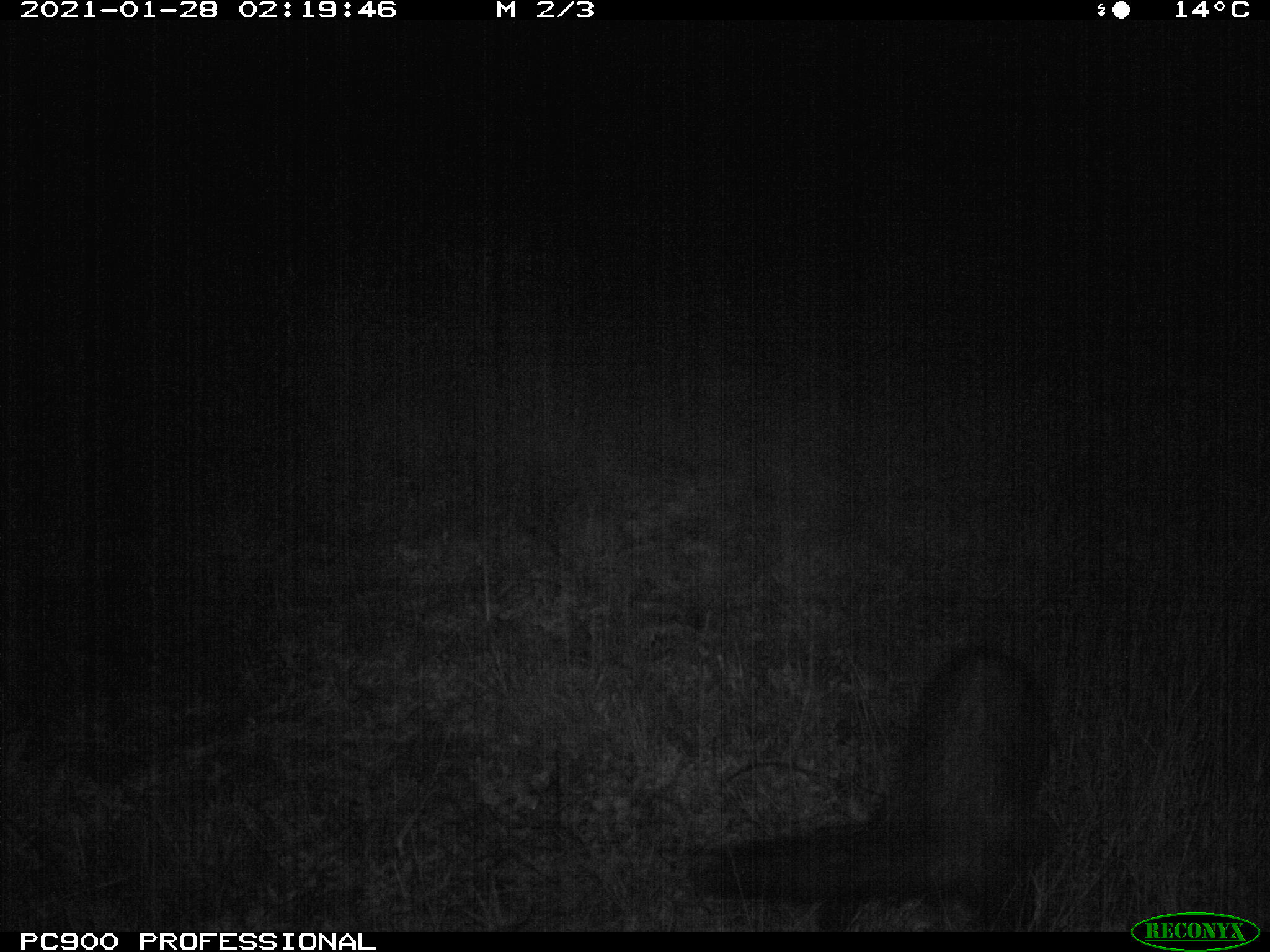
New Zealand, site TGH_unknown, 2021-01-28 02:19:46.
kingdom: Animalia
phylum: Chordata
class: Mammalia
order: Carnivora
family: Mustelidae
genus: Mustela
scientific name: Mustela furo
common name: ferret